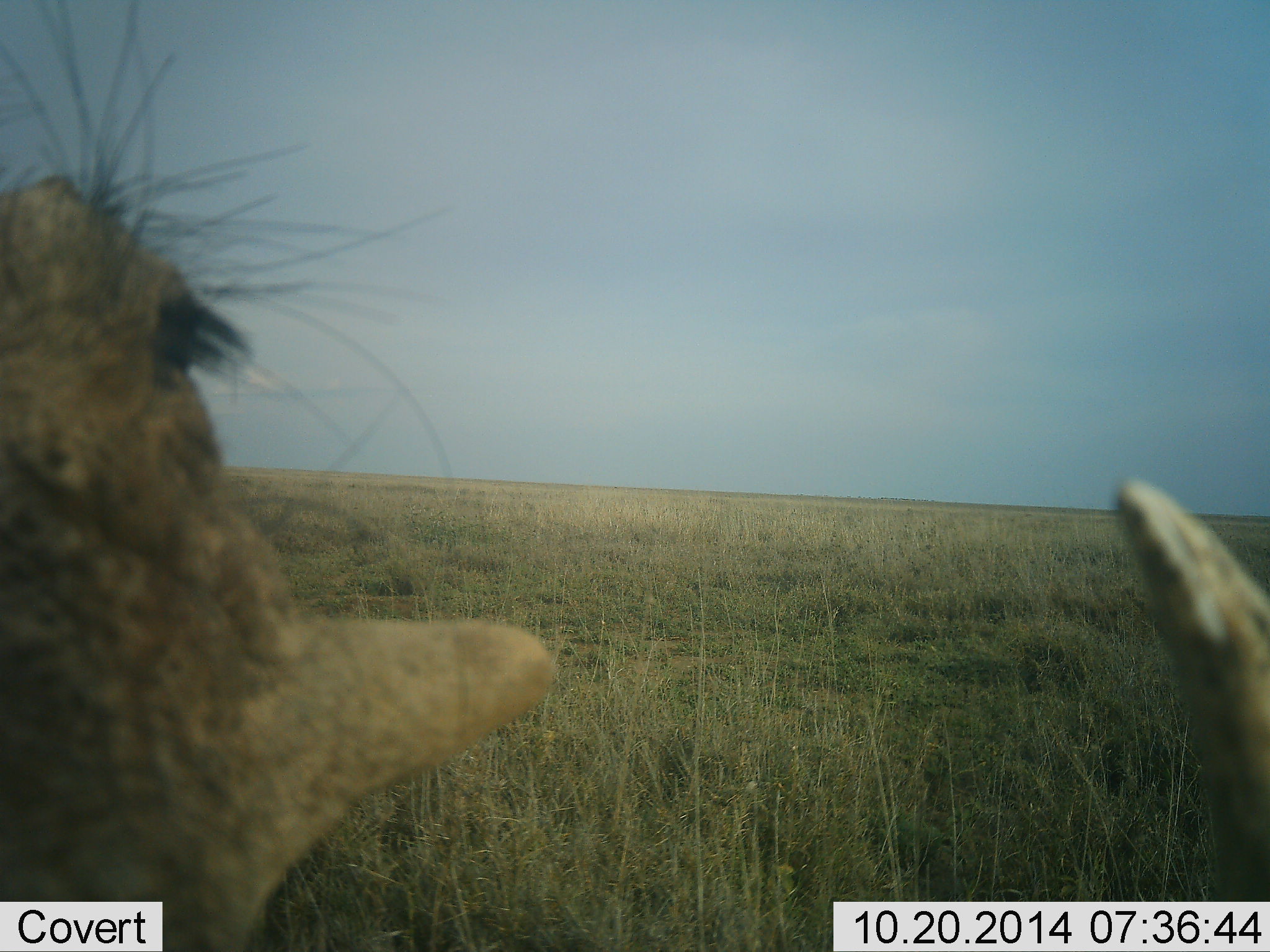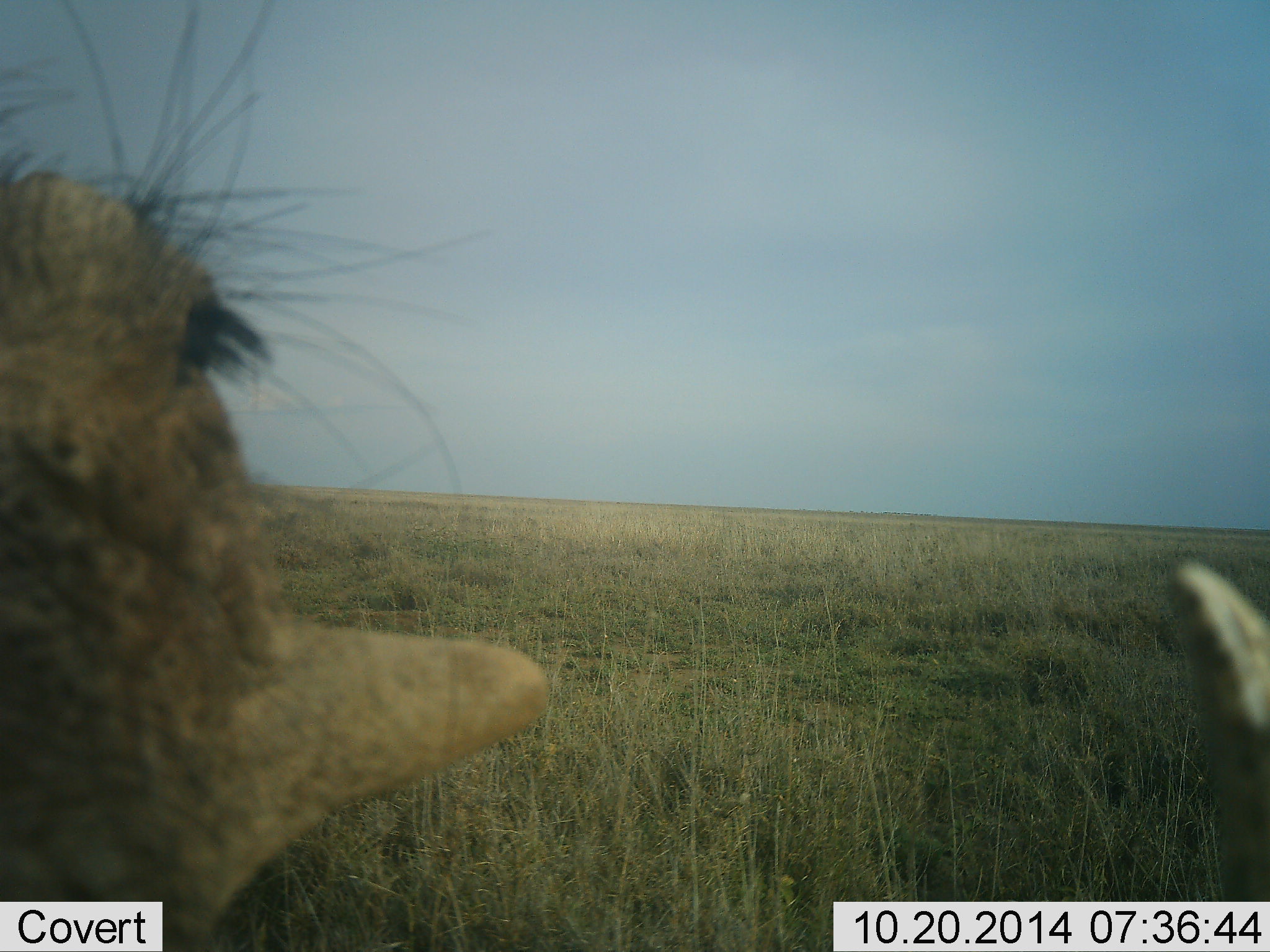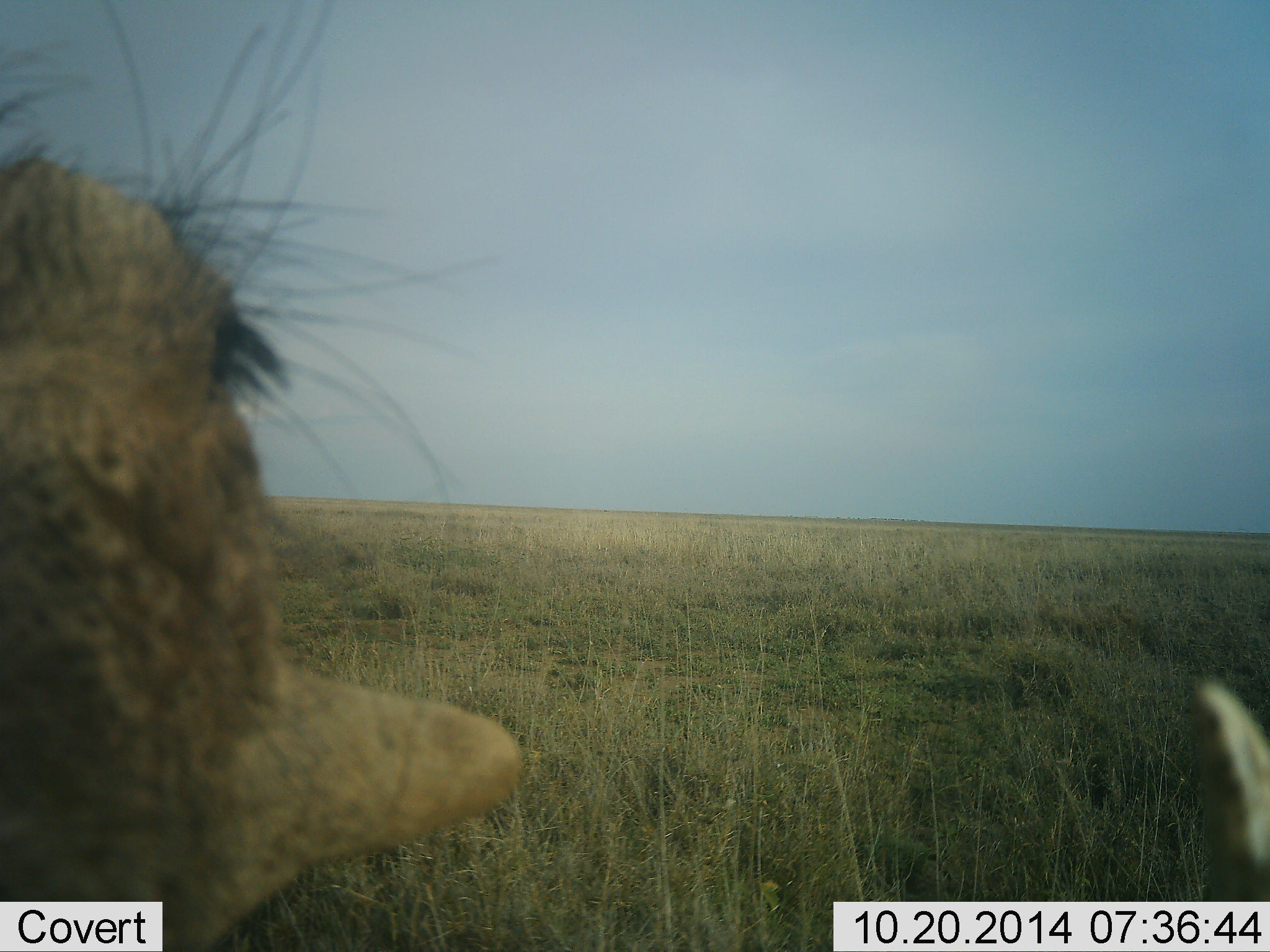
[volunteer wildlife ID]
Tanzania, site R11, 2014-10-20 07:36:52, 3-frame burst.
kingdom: Animalia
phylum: Chordata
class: Mammalia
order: Artiodactyla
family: Suidae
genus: Phacochoerus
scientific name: Phacochoerus africanus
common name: warthog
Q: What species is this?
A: Warthog (Phacochoerus africanus).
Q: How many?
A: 1.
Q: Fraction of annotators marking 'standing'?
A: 80%.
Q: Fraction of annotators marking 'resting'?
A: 20%.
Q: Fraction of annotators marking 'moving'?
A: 0%.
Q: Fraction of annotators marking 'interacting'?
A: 40%.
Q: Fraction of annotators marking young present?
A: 0%.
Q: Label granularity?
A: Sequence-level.